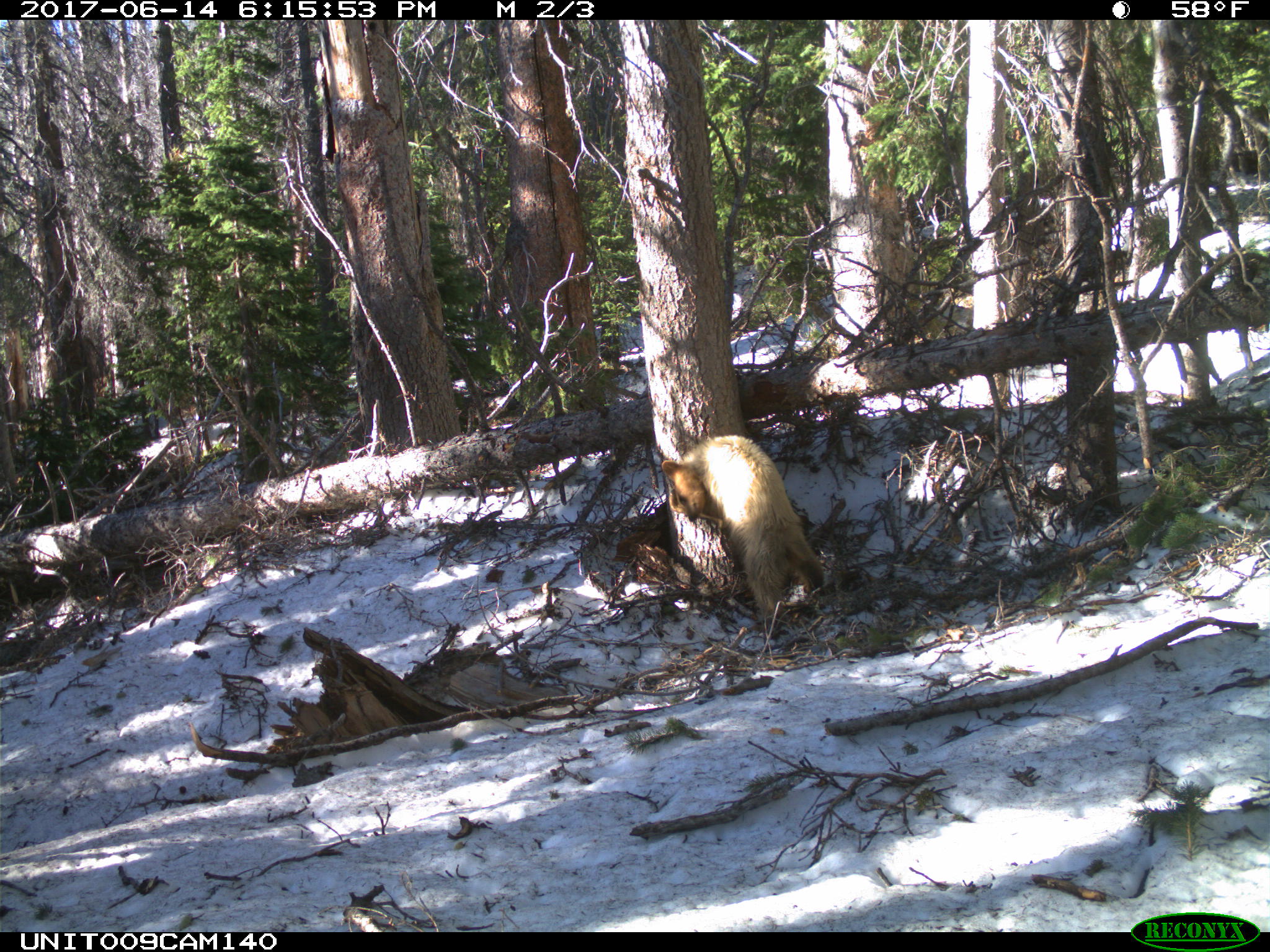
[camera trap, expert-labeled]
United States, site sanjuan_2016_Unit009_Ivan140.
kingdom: Animalia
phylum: Chordata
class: Mammalia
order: Carnivora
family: Ursidae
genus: Ursus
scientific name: Ursus americanus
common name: american black bear